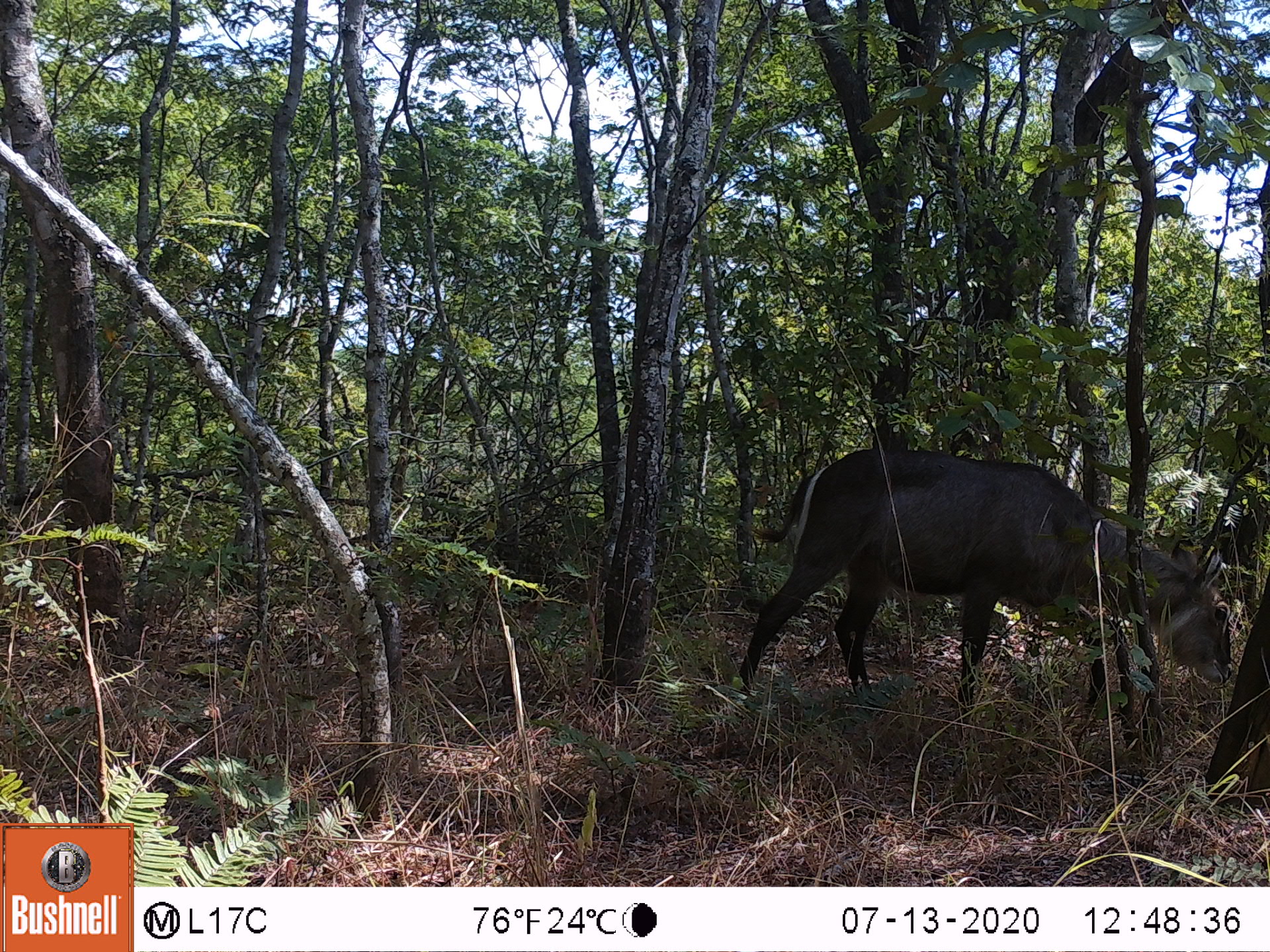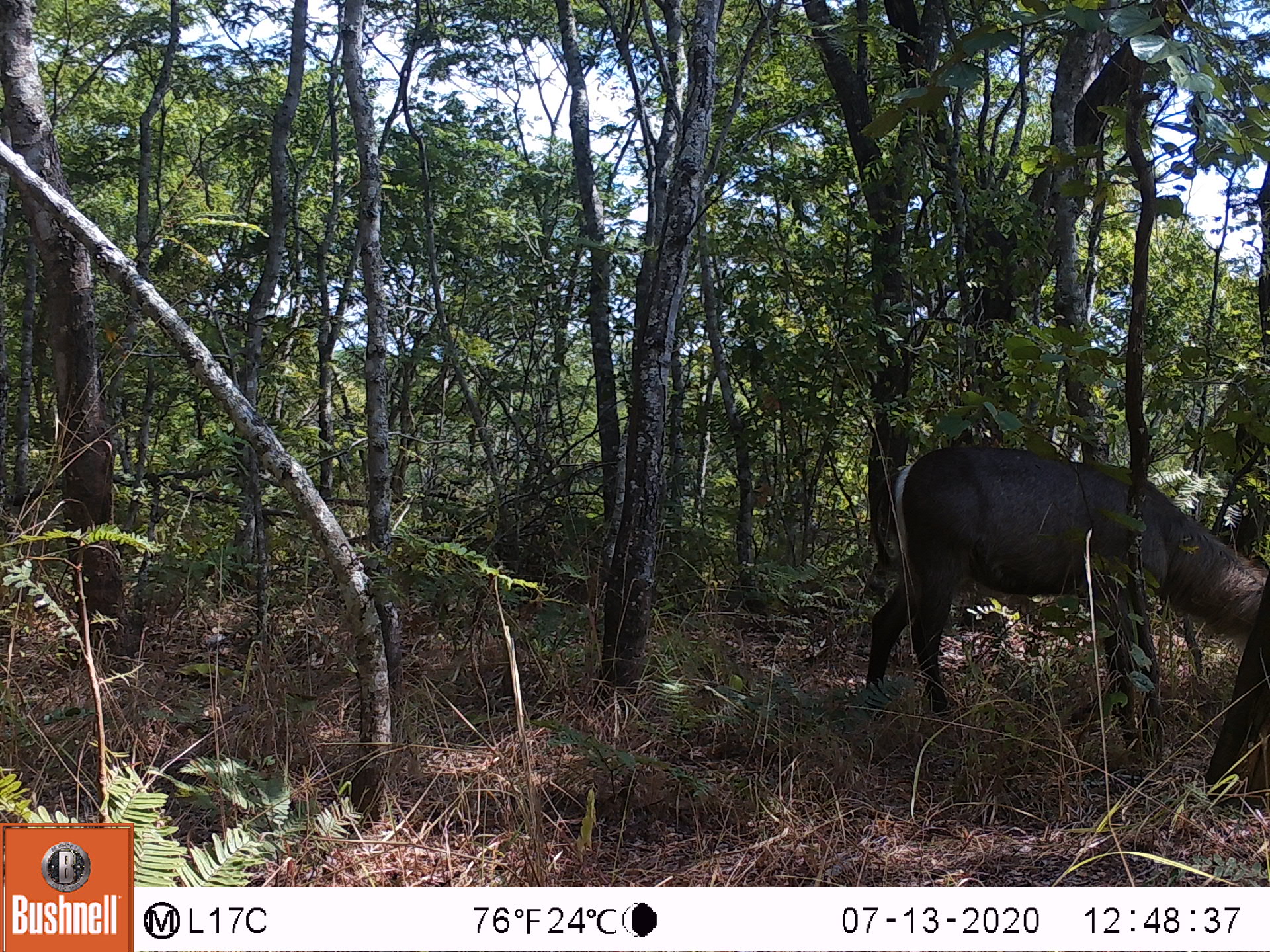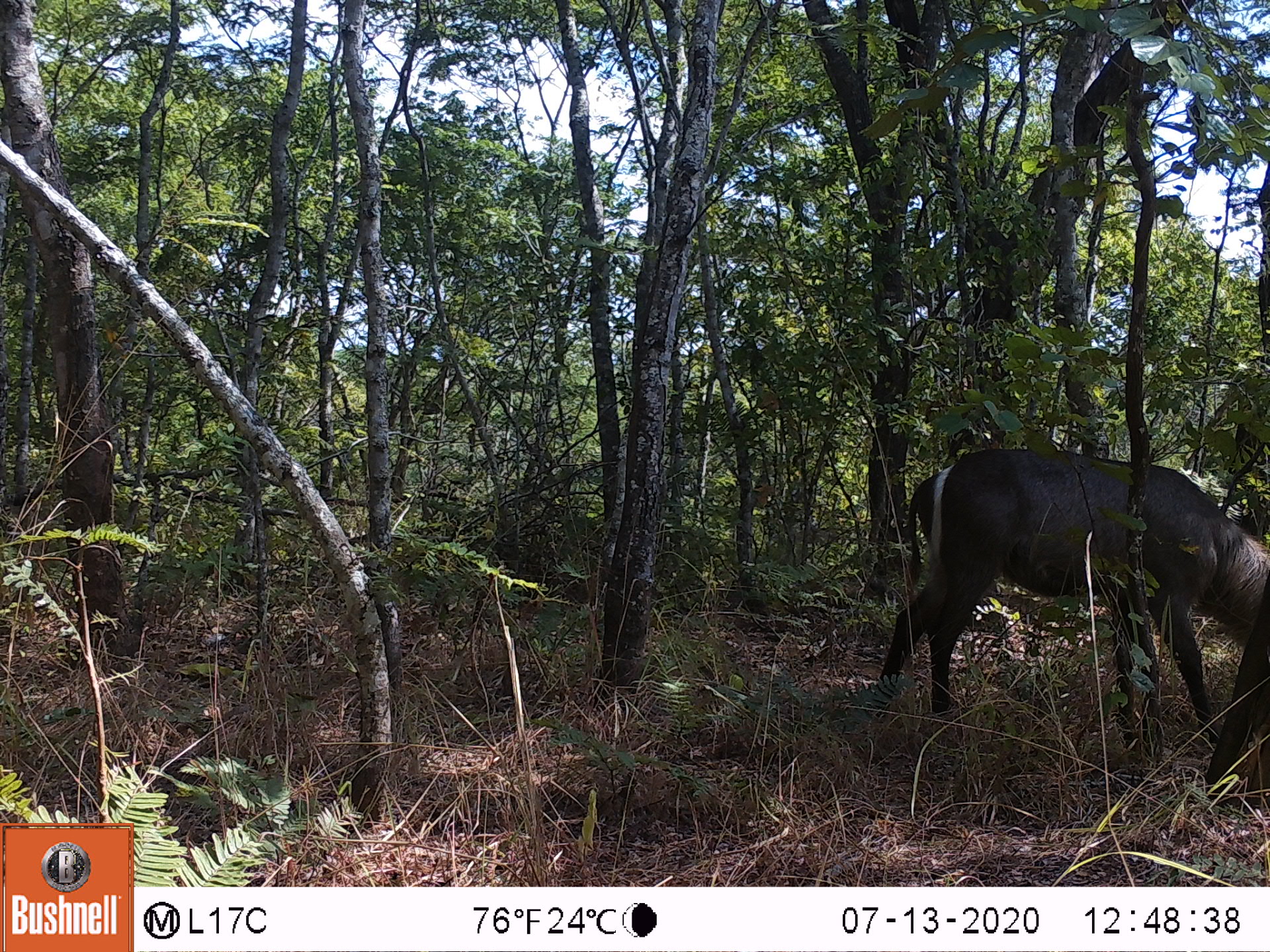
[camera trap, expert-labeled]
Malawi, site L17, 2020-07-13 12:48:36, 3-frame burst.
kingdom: Animalia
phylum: Chordata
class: Mammalia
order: Artiodactyla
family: Bovidae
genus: Kobus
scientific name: Kobus ellipsiprymnus ellipsiprymnus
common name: common waterbuck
Common waterbuck (Kobus ellipsiprymnus ellipsiprymnus), count 1.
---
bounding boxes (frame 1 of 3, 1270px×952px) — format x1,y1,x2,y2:
common waterbuck: 732,444,1238,724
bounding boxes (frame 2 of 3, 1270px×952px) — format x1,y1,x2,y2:
common waterbuck: 858,449,1261,725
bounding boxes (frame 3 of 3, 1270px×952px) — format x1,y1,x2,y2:
common waterbuck: 865,443,1262,744